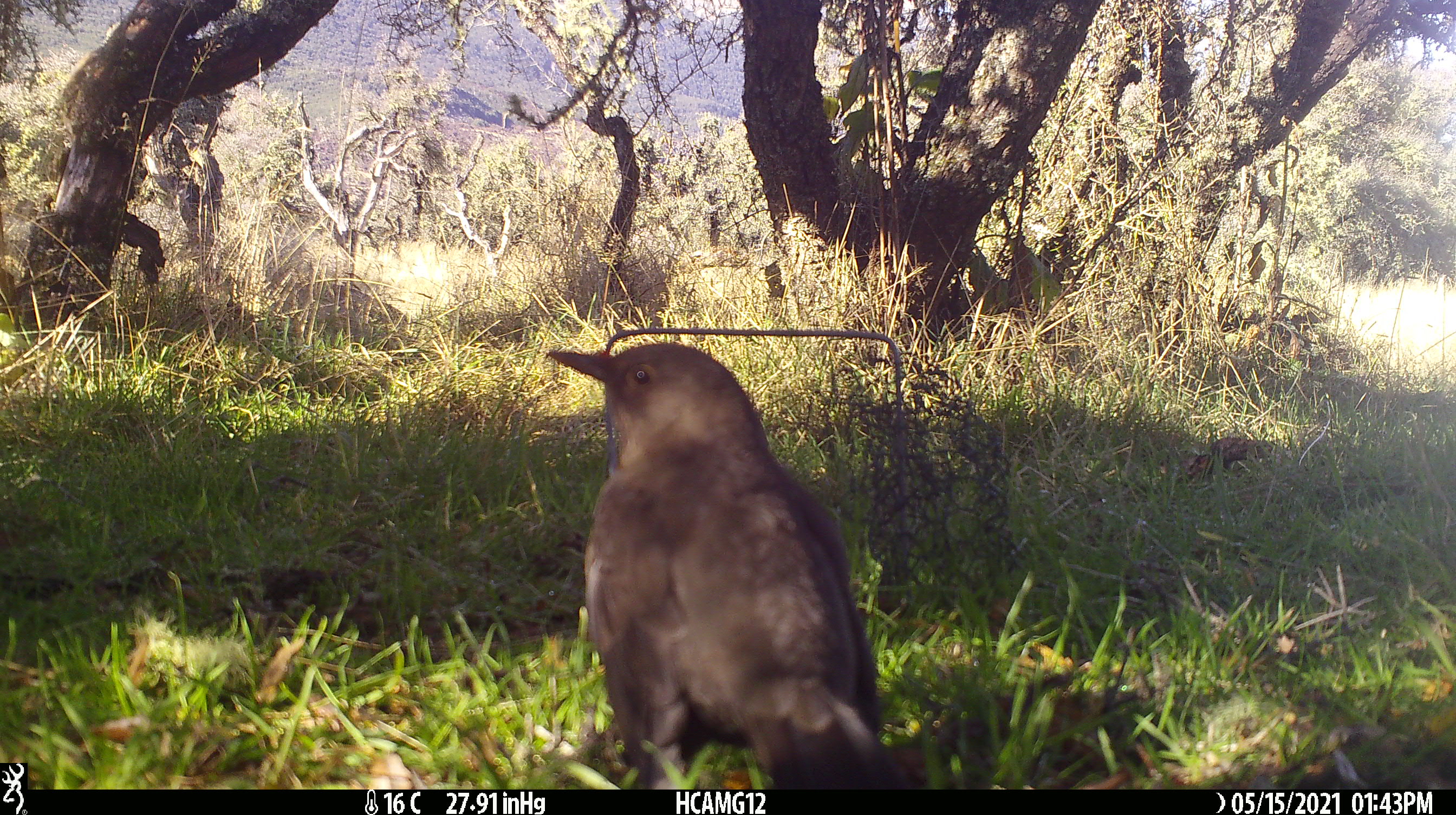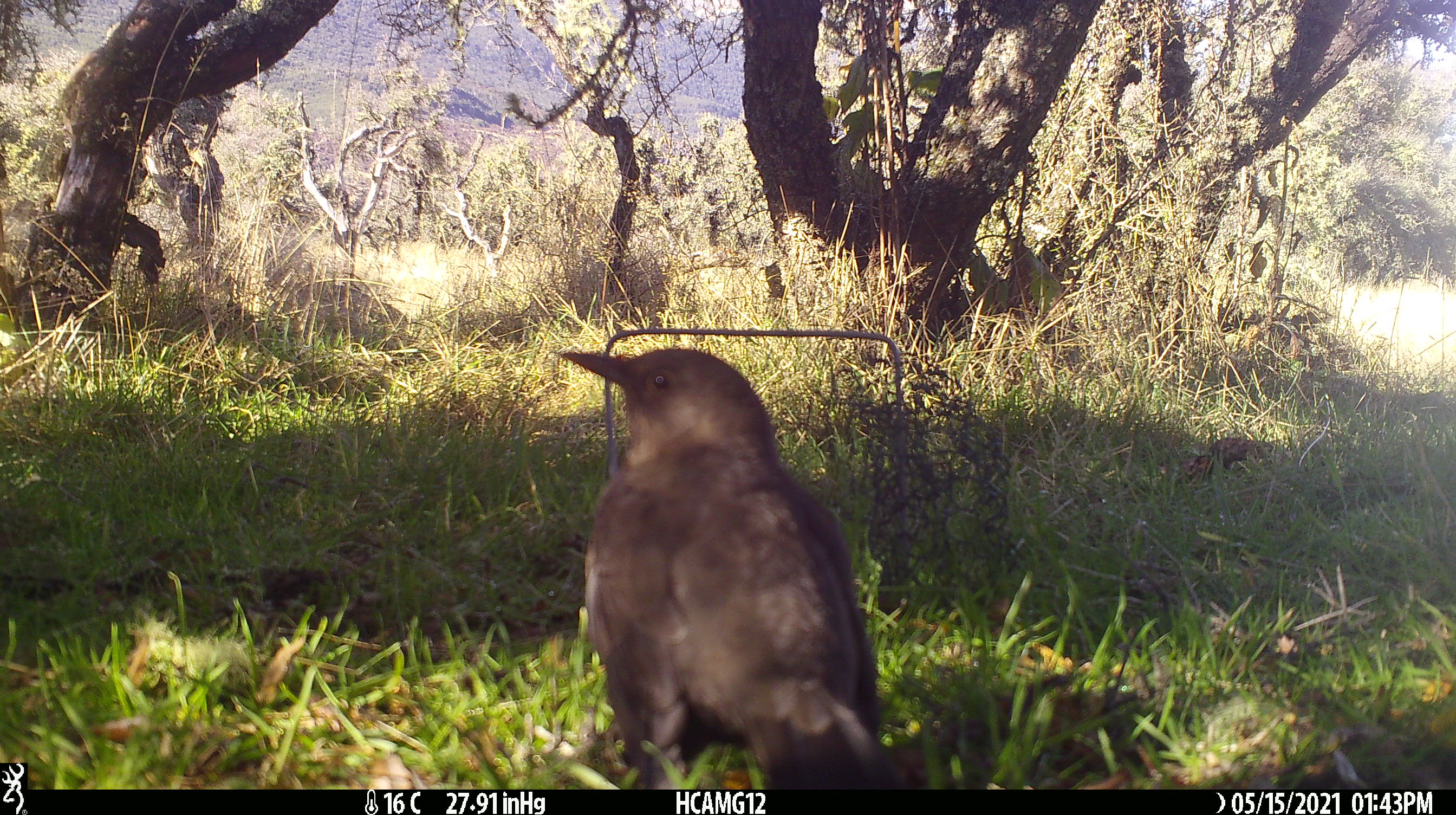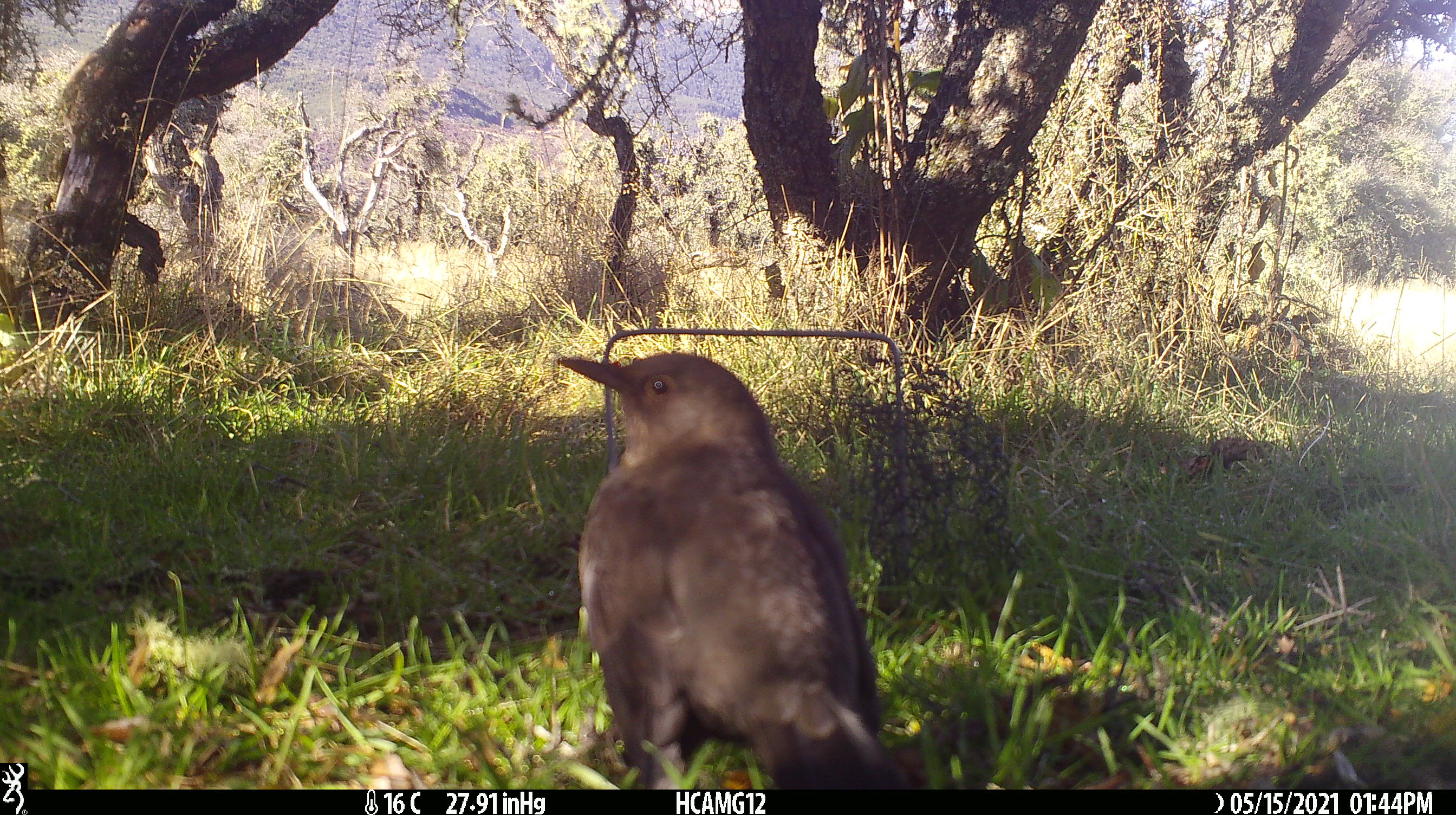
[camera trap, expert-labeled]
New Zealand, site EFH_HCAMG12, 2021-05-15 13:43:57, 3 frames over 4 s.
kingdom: Animalia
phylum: Chordata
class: Aves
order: Passeriformes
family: Turdidae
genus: Turdus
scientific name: Turdus merula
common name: eurasian blackbird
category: blackbird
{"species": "blackbird (eurasian blackbird) (Turdus merula)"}